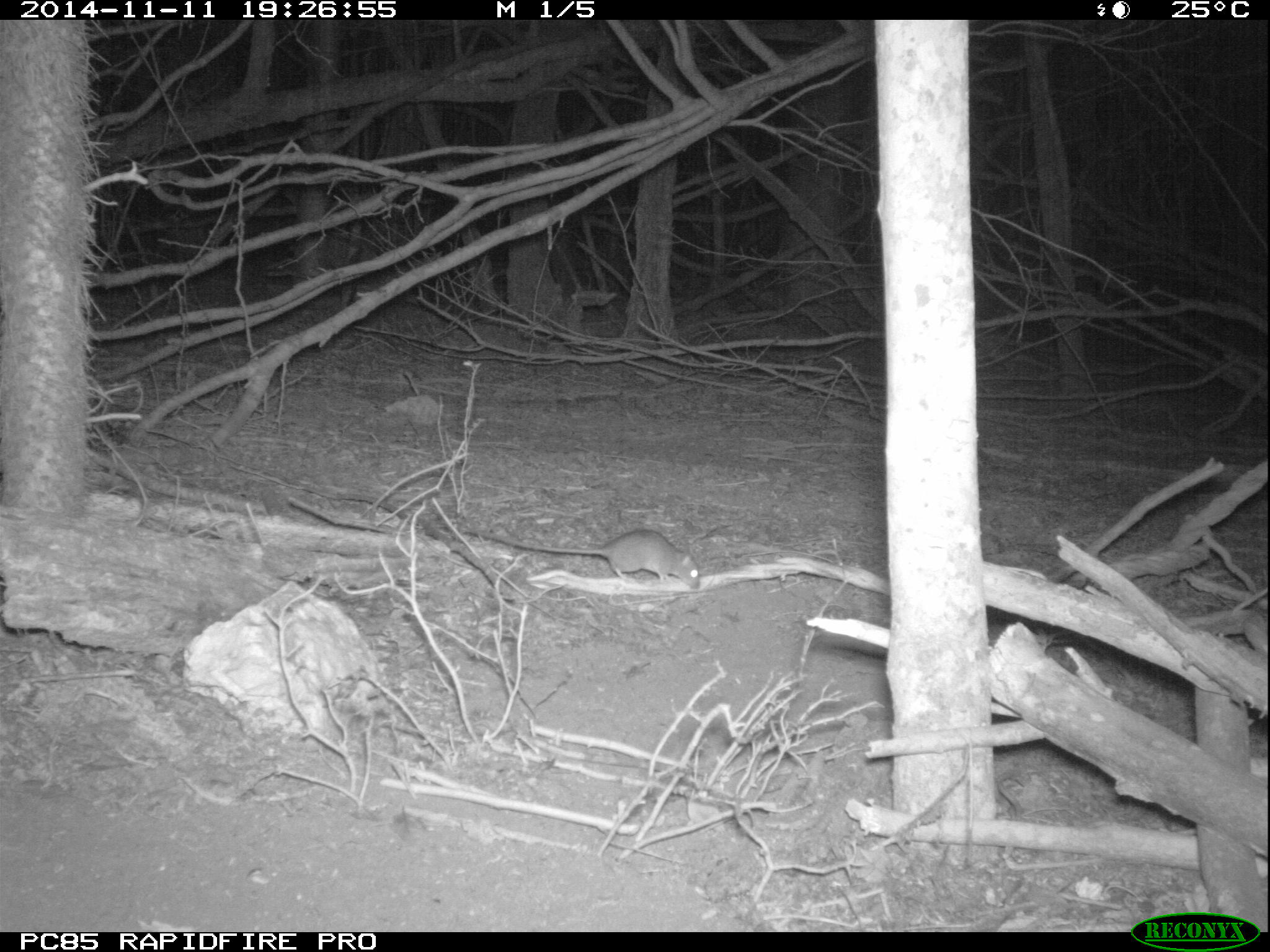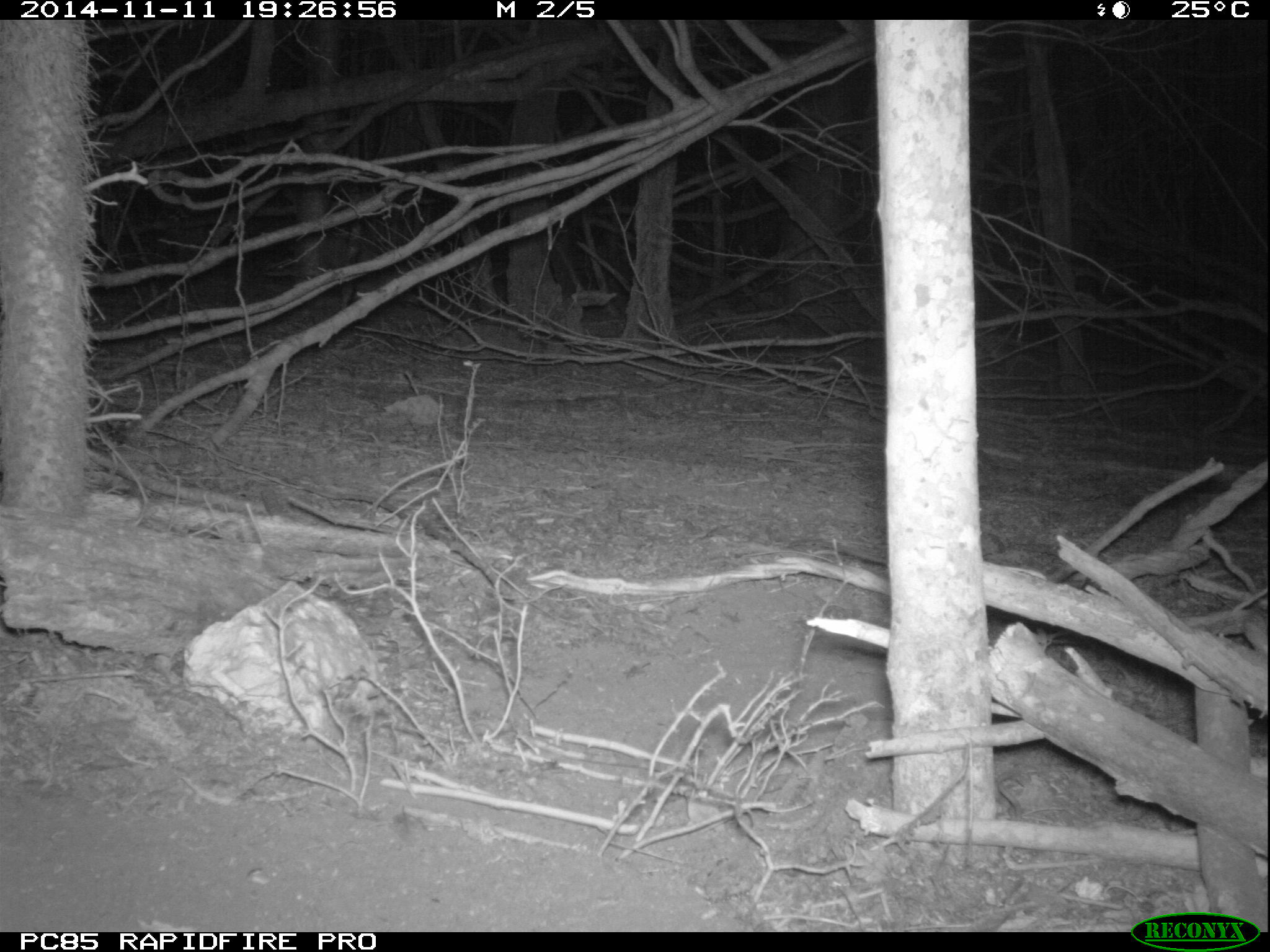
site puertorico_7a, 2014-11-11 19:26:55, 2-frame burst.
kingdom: Animalia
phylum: Chordata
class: Mammalia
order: Rodentia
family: Muridae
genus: Rattus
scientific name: Rattus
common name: rat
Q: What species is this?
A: Rat (Rattus).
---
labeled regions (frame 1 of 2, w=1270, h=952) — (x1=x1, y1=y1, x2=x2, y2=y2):
rat: (x1=469, y1=526, x2=701, y2=589)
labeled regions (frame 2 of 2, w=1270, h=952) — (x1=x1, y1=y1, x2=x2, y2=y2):
rat: (x1=791, y1=532, x2=890, y2=570)